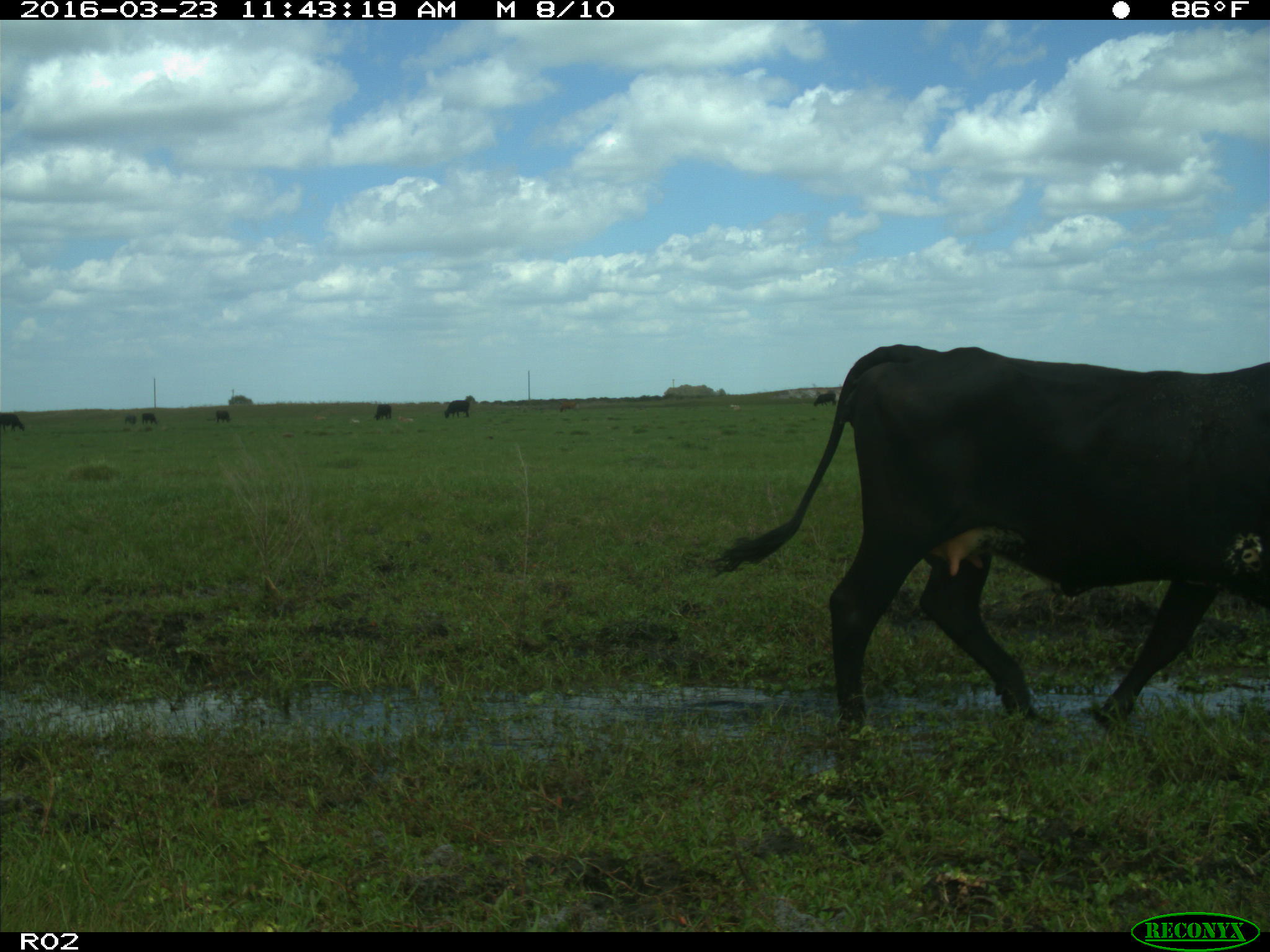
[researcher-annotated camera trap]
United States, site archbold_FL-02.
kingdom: Animalia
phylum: Chordata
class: Mammalia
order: Artiodactyla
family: Bovidae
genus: Bos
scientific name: Bos taurus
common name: domestic cow